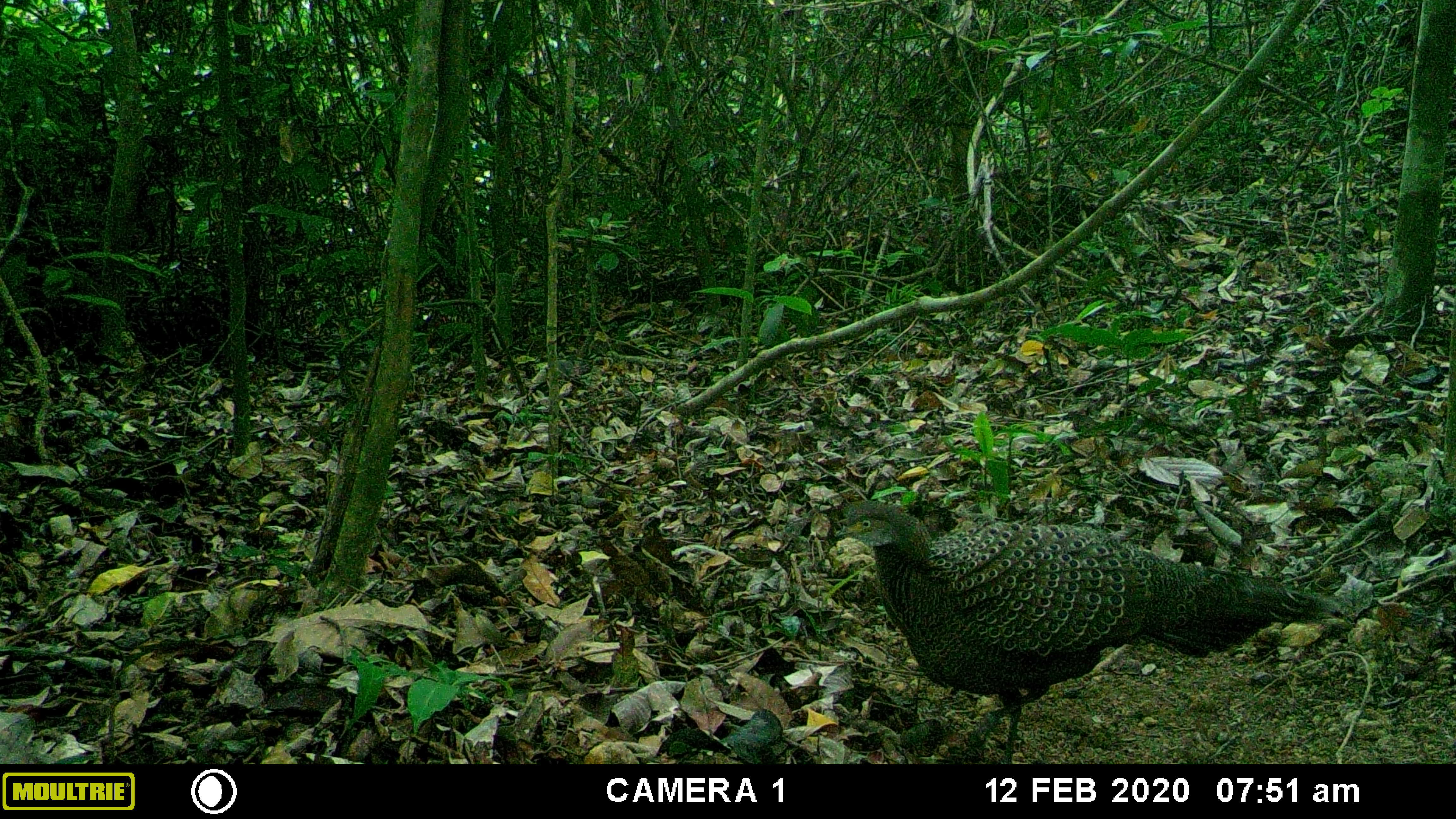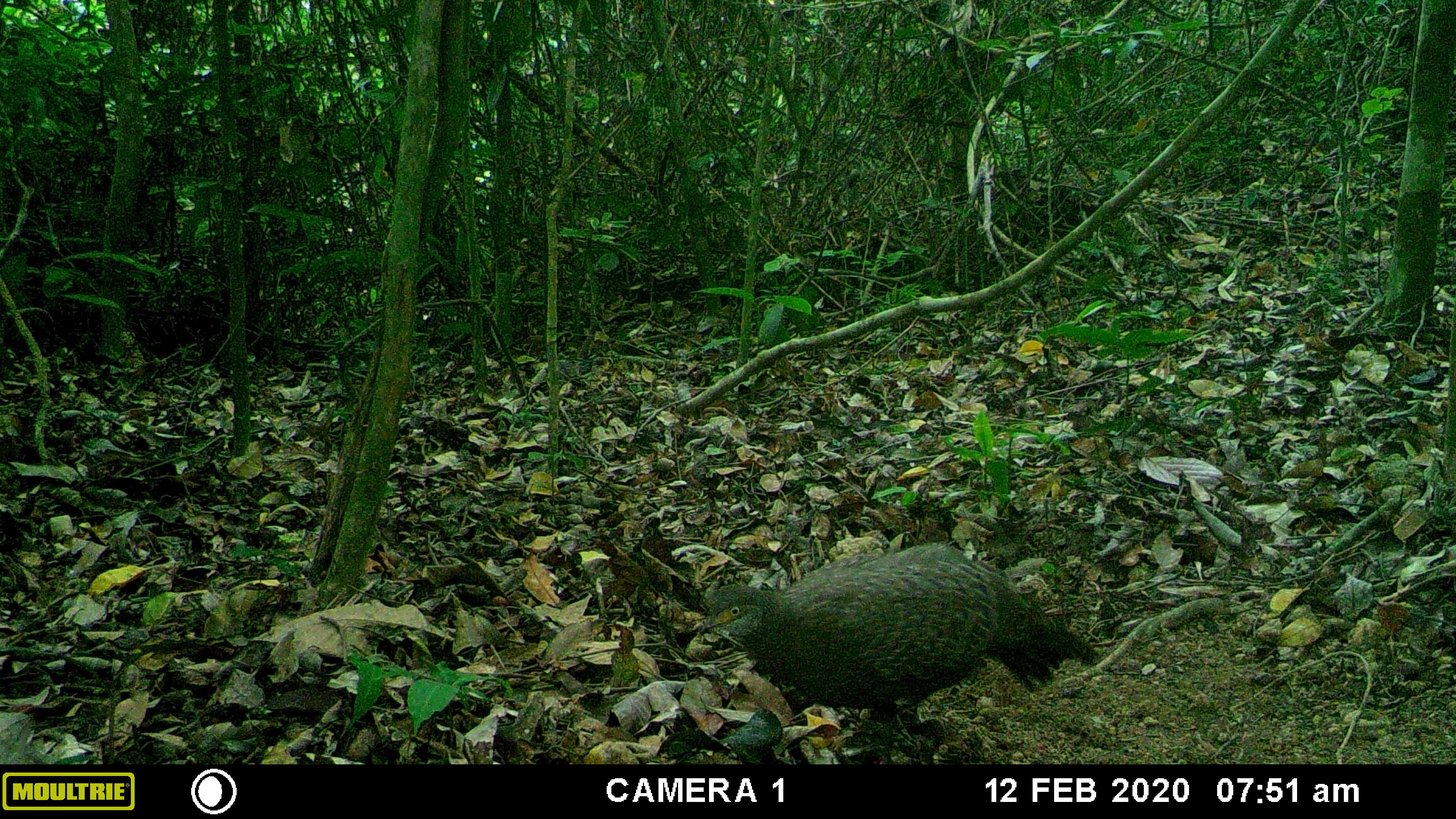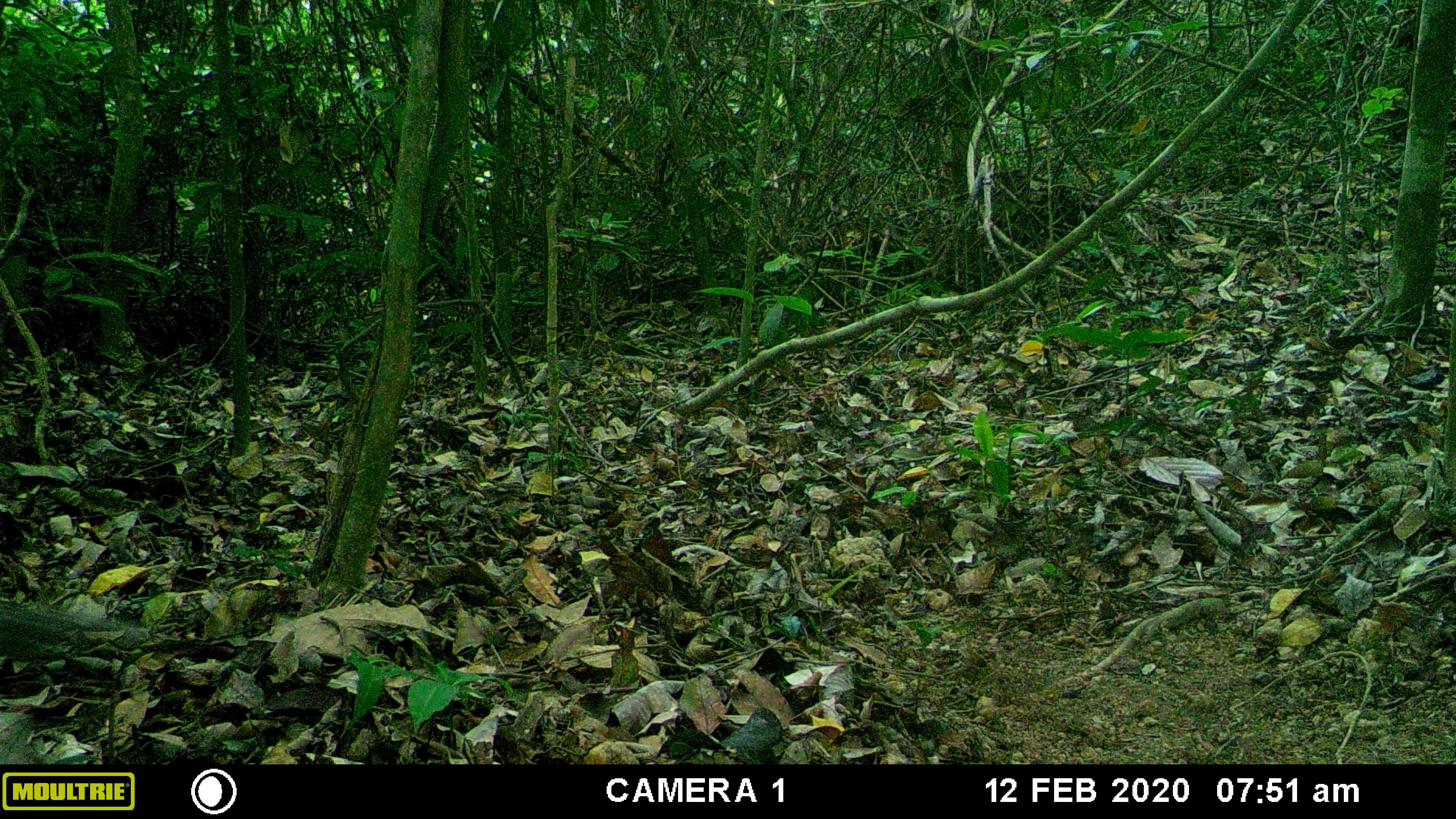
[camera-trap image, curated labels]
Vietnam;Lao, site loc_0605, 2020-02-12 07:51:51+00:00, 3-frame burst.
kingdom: Animalia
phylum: Chordata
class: Aves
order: Galliformes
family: Phasianidae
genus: Polyplectron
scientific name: Polyplectron bicalcaratum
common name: gray peacock-pheasant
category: grey peacock pheasant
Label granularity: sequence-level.